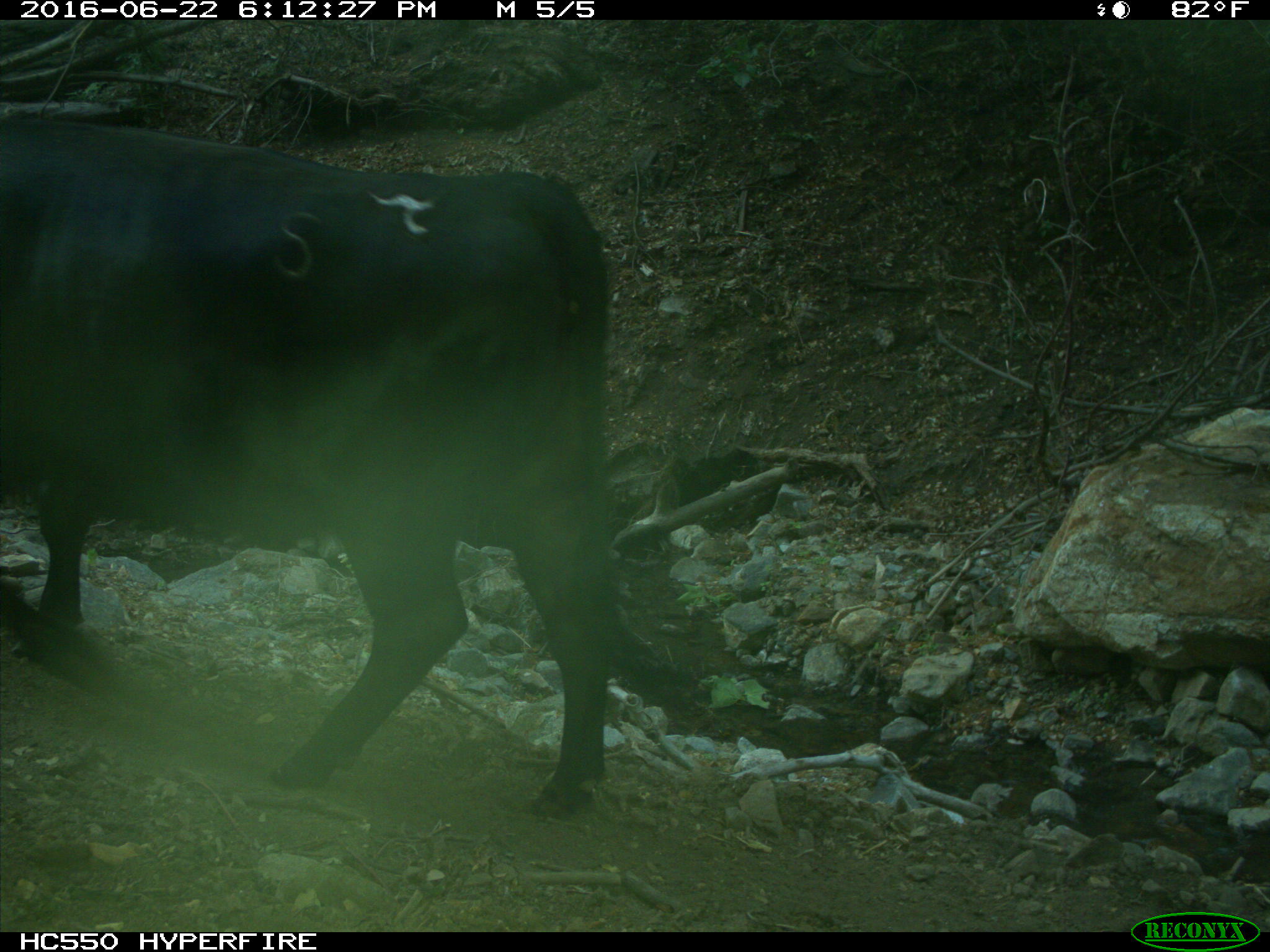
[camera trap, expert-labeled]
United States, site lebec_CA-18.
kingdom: Animalia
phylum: Chordata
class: Mammalia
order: Artiodactyla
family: Bovidae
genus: Bos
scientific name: Bos taurus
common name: domestic cow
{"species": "Bos taurus (domestic cow)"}